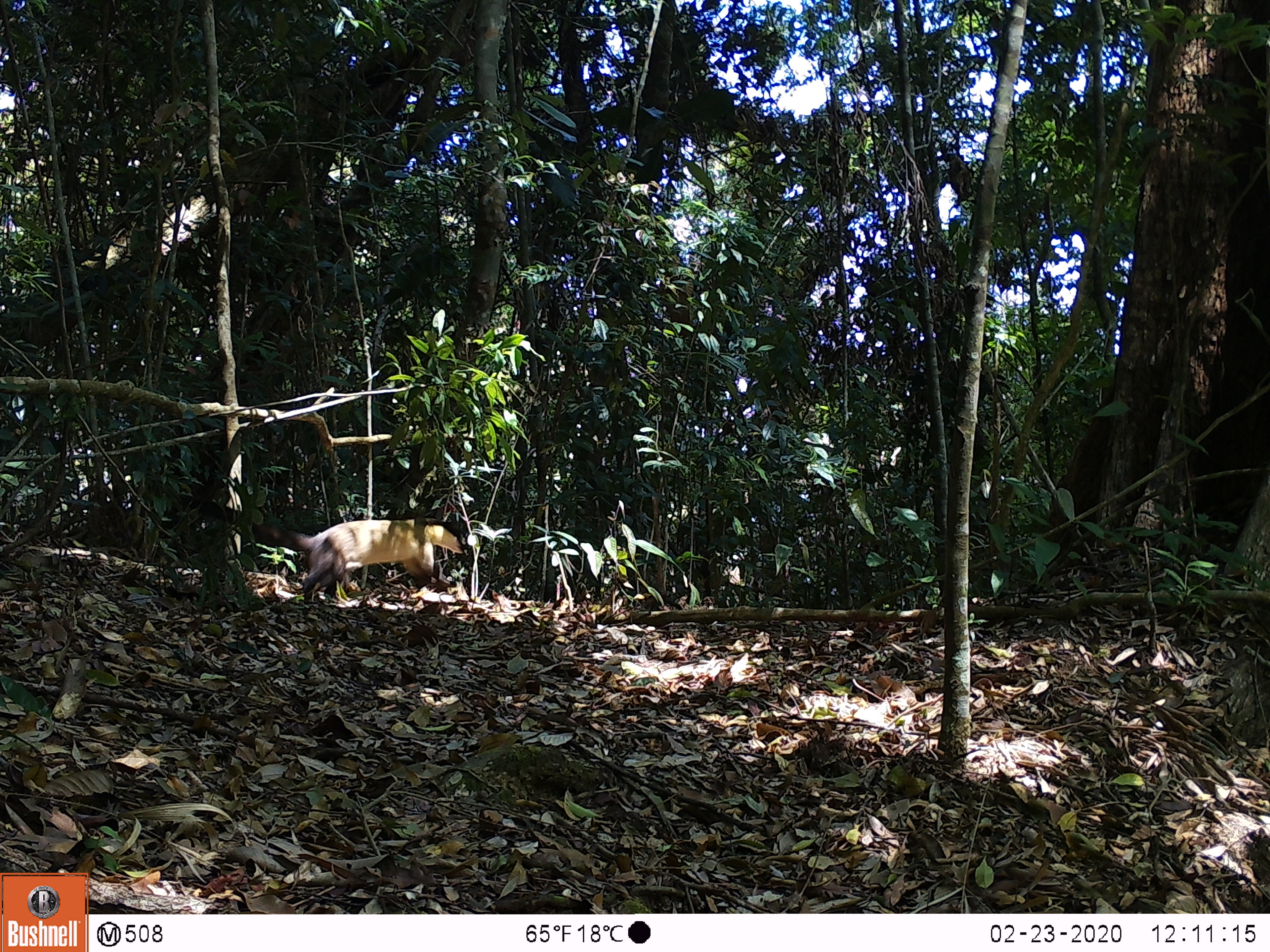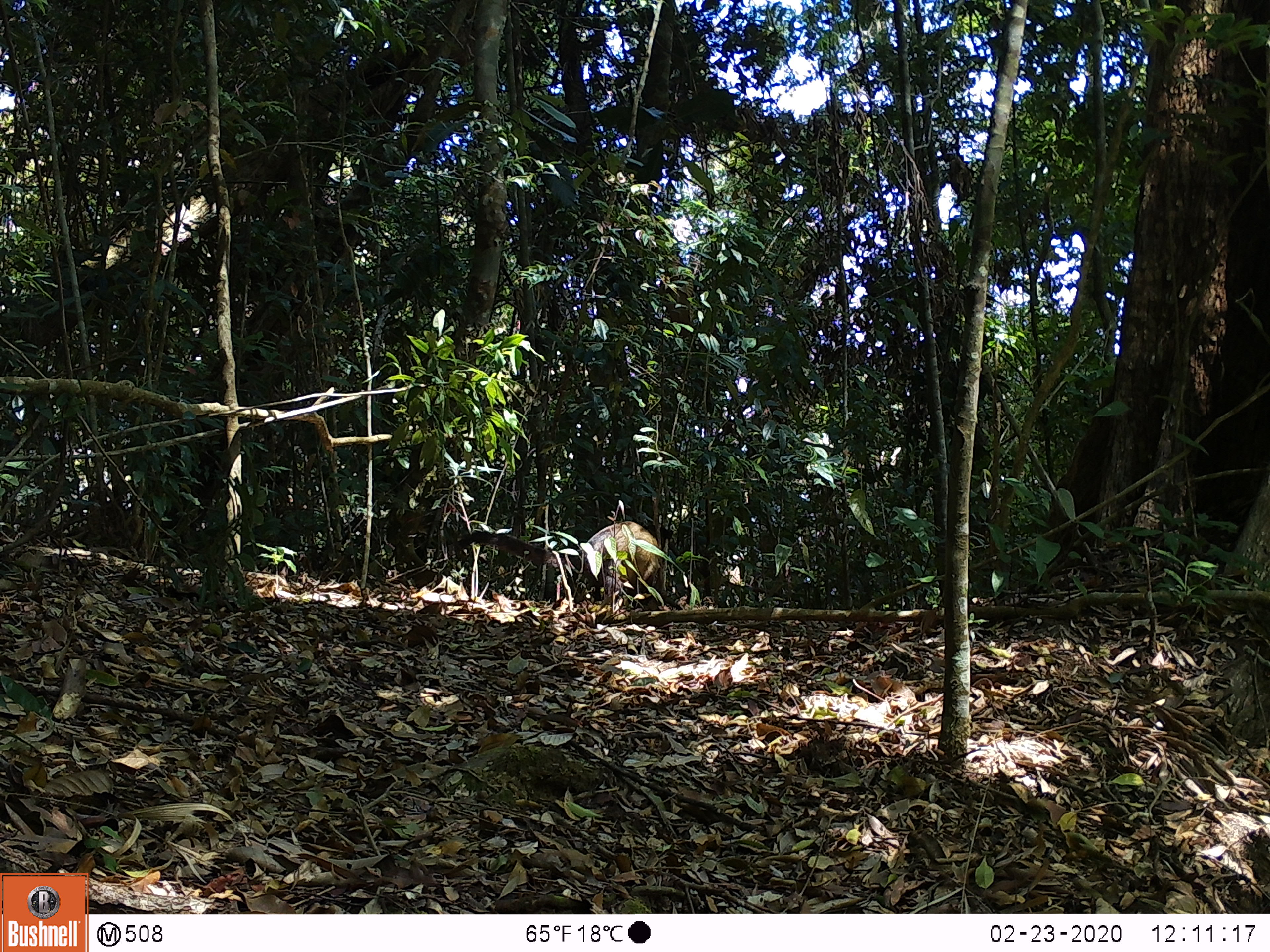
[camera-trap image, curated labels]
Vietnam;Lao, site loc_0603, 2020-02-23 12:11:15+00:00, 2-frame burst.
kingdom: Animalia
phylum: Chordata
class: Mammalia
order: Carnivora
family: Mustelidae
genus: Martes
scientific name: Martes flavigula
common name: yellow-throated marten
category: yellow throated marten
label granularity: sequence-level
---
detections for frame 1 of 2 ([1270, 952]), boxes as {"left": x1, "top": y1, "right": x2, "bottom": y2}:
yellow throated marten: {"left": 177, "top": 495, "right": 469, "bottom": 604}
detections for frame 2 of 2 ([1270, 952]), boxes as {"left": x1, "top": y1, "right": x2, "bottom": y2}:
yellow throated marten: {"left": 455, "top": 520, "right": 661, "bottom": 608}